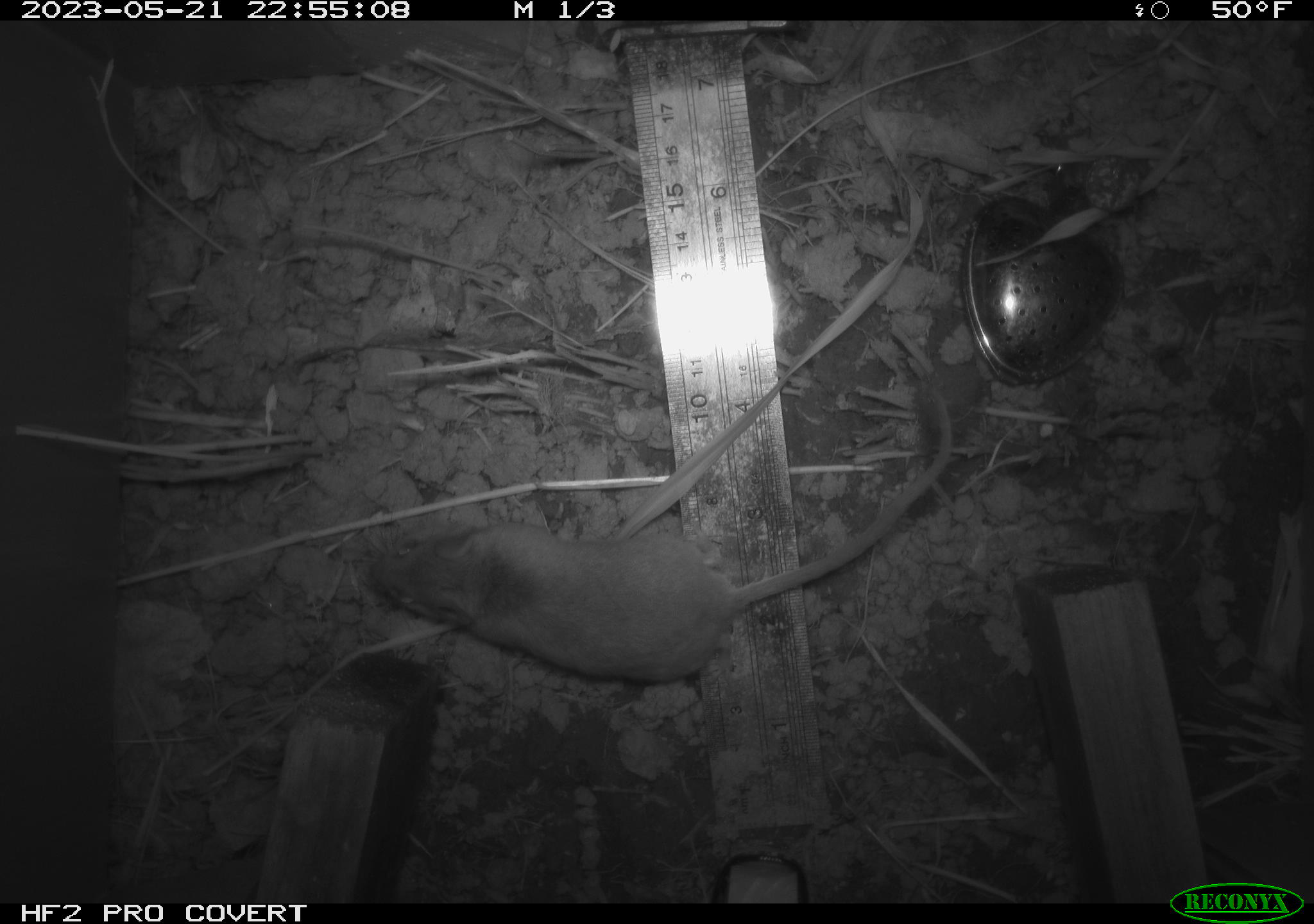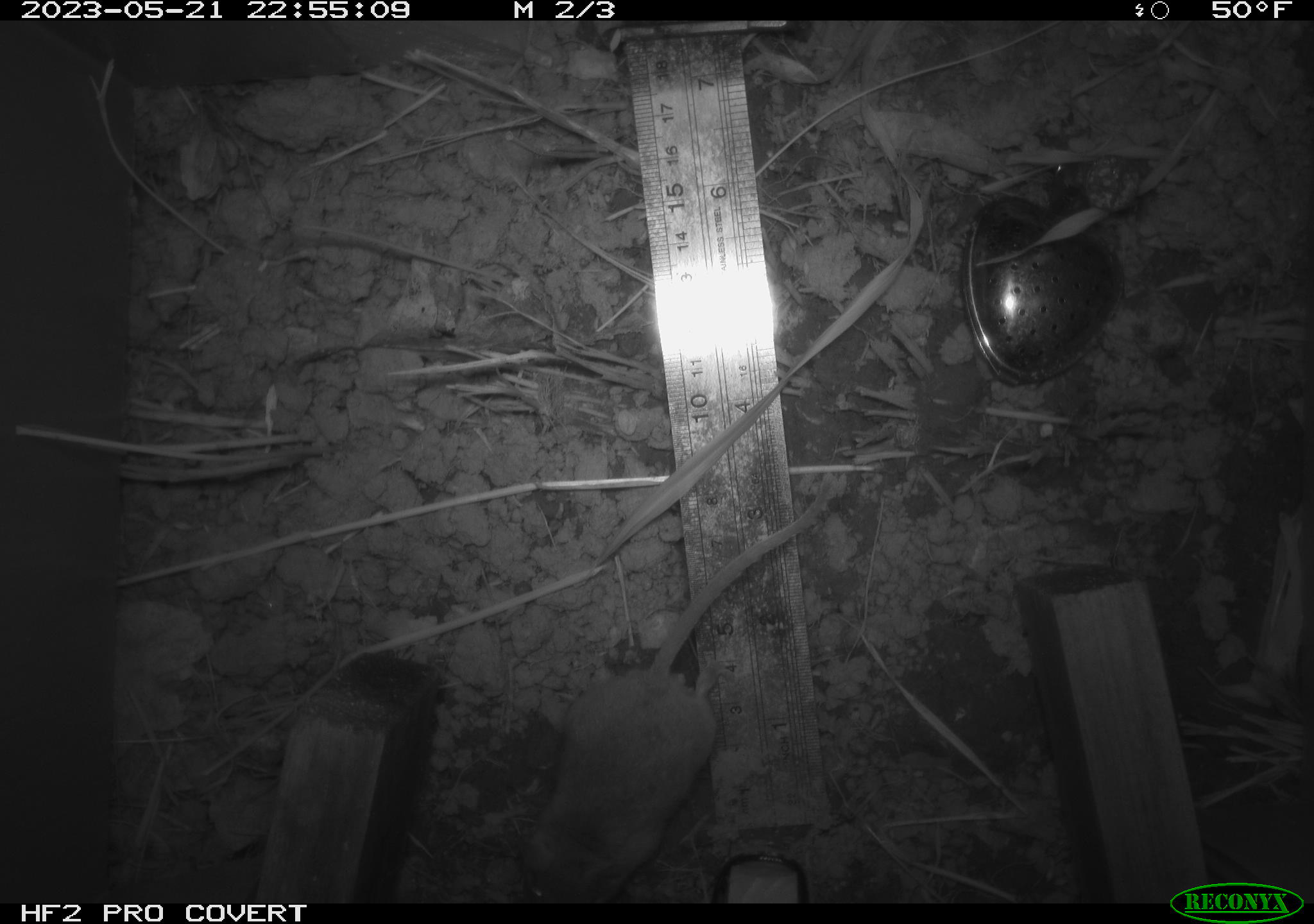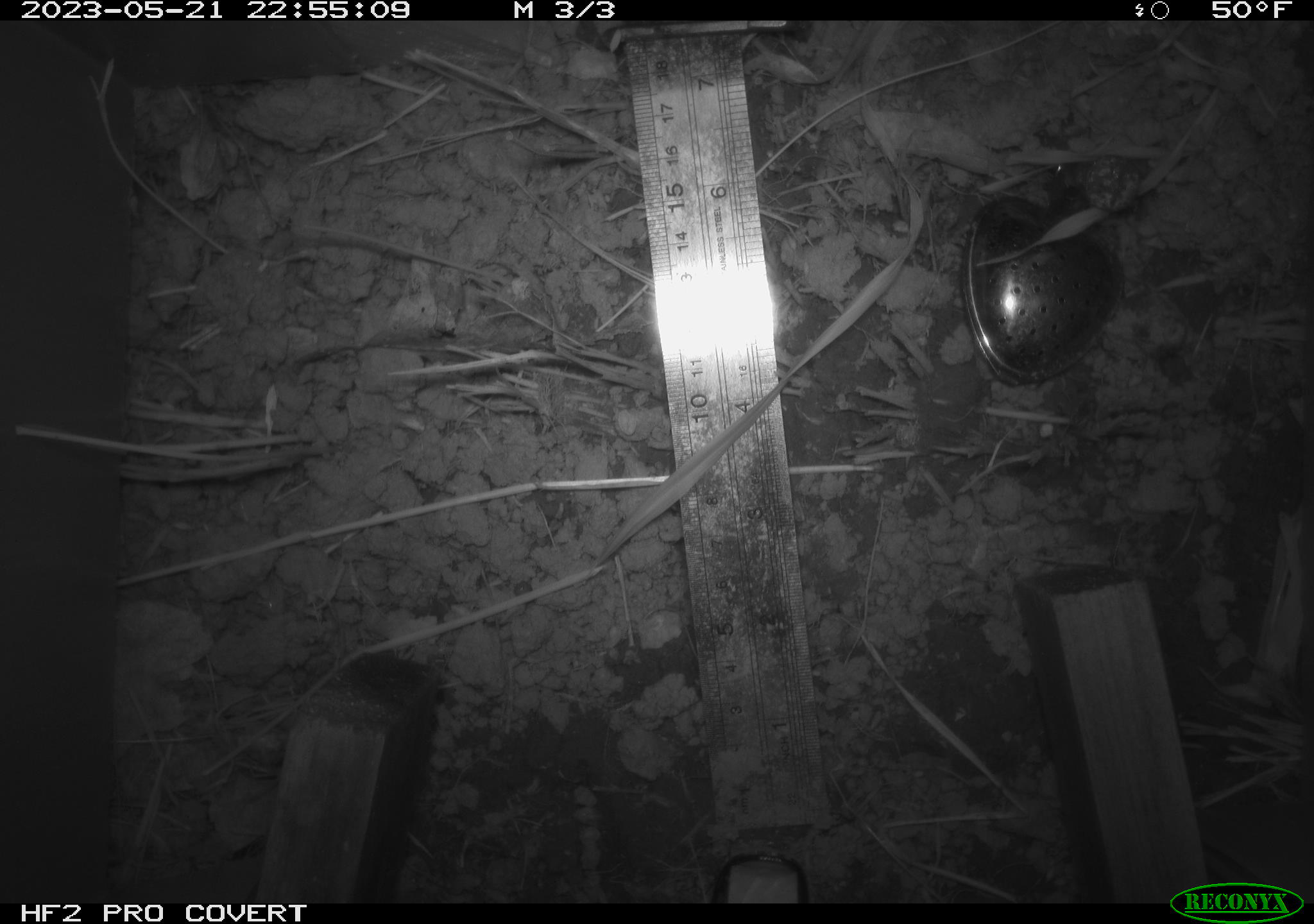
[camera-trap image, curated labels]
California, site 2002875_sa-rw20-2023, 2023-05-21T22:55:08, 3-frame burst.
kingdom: Animalia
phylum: Chordata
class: Mammalia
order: Rodentia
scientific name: Rodentia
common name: mouse species